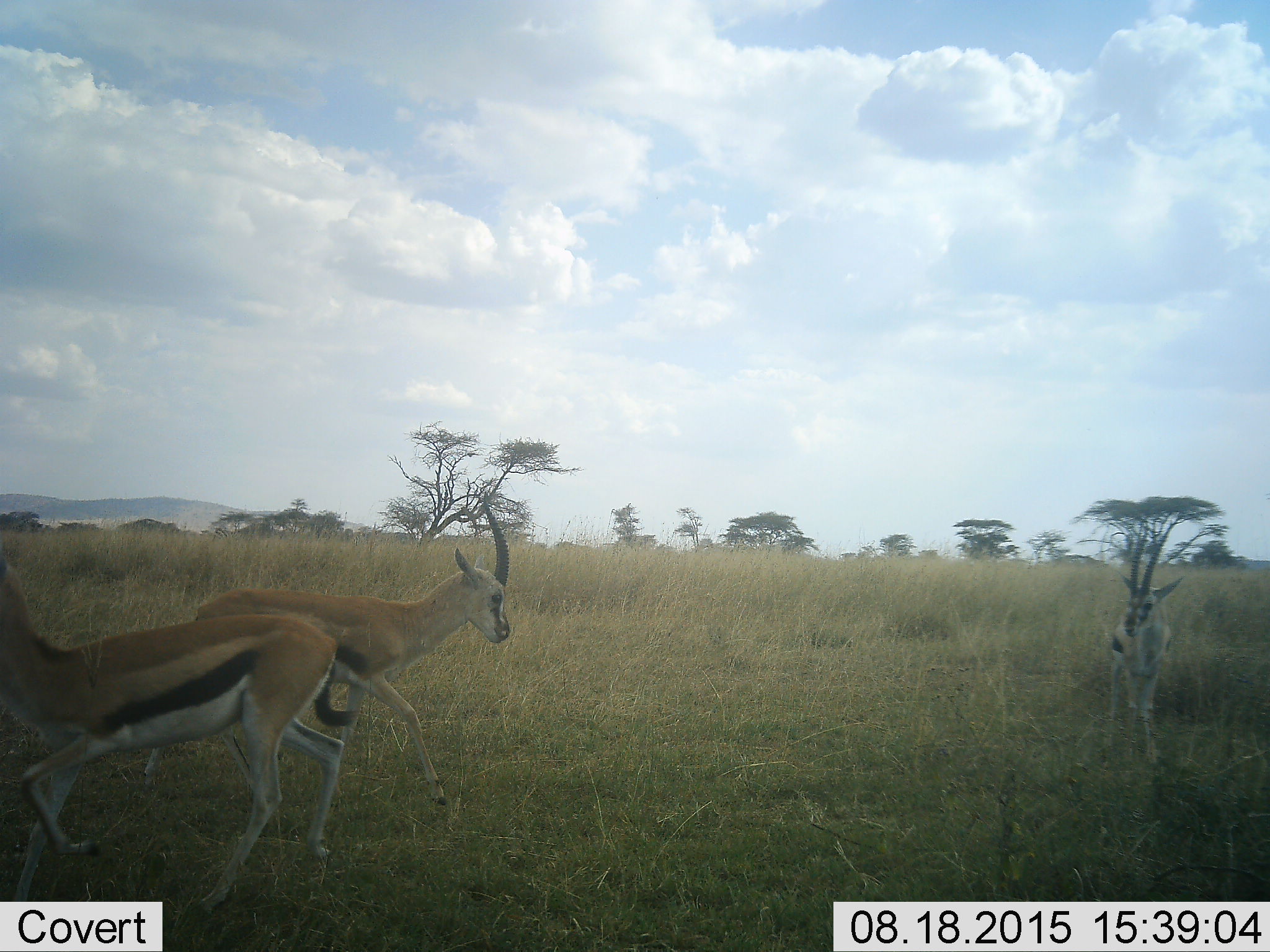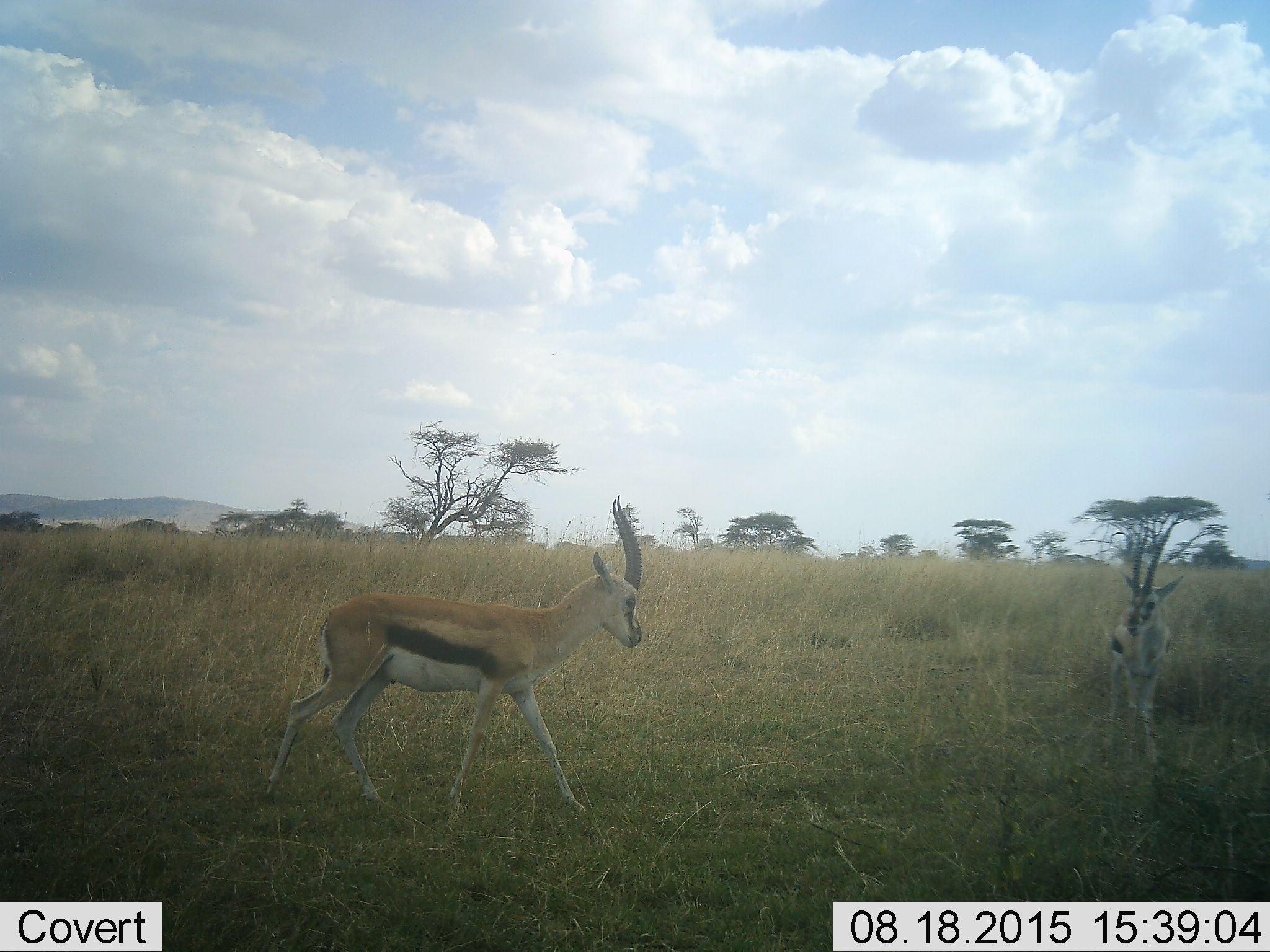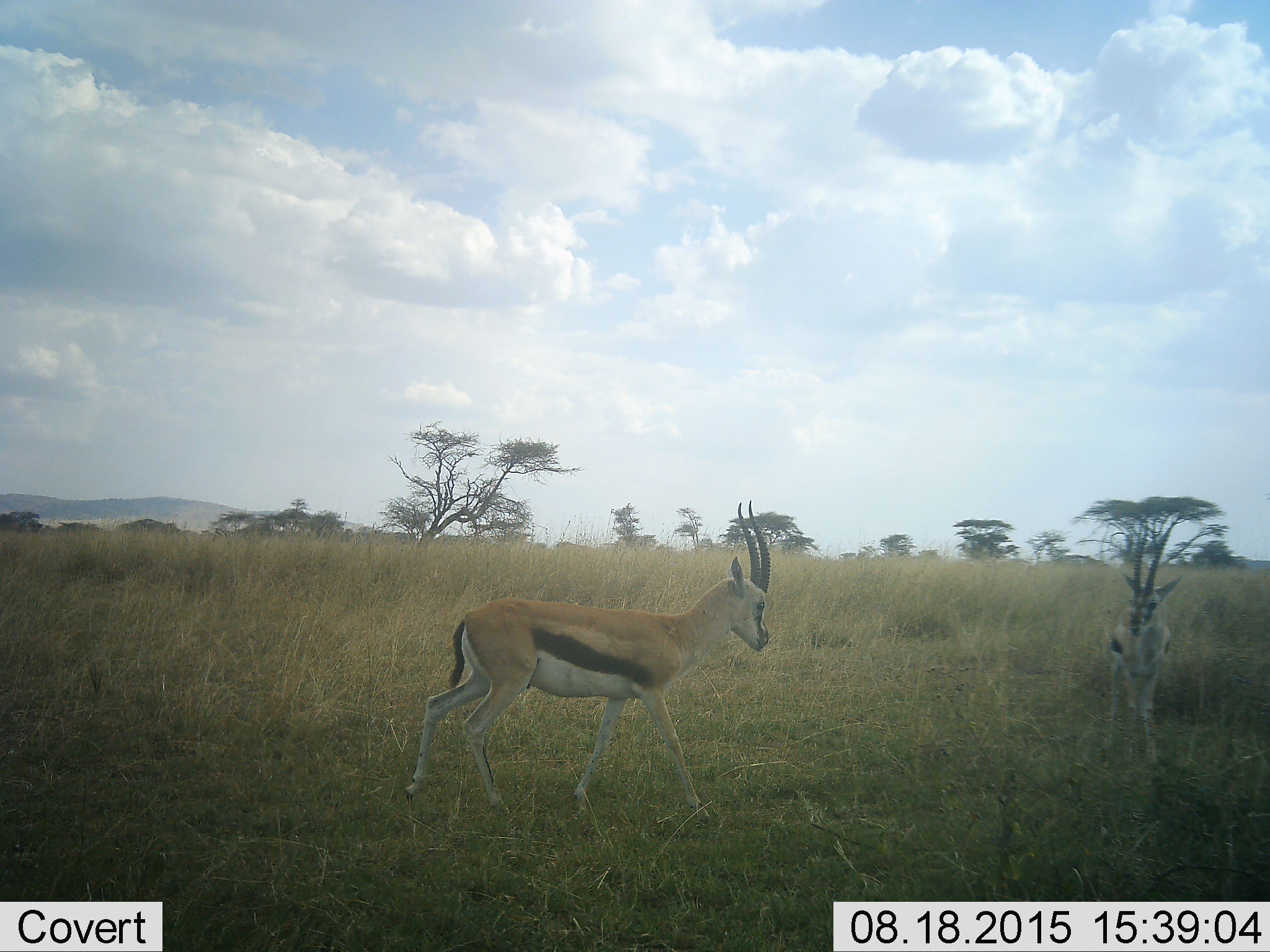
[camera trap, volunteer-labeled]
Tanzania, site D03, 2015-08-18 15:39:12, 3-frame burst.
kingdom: Animalia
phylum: Chordata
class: Mammalia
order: Artiodactyla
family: Bovidae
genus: Eudorcas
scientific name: Eudorcas thomsonii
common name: thomson's gazelle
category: gazellethomsons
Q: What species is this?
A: Gazellethomsons (thomson's gazelle) (Eudorcas thomsonii).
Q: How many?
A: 3.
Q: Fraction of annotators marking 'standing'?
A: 67%.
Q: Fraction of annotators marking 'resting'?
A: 0%.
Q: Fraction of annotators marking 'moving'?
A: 93%.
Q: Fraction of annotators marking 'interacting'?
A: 0%.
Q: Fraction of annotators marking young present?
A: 7%.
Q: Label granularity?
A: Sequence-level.